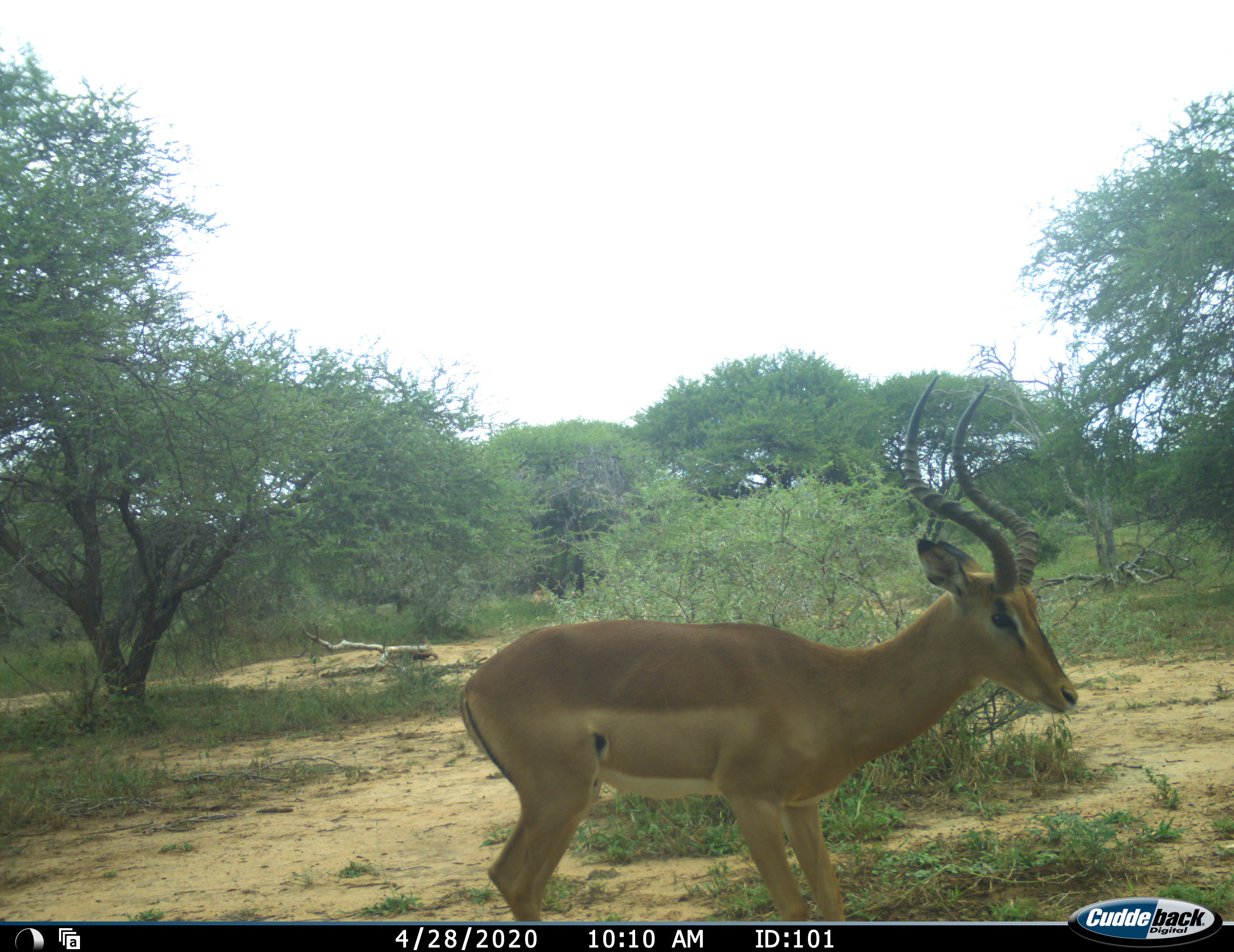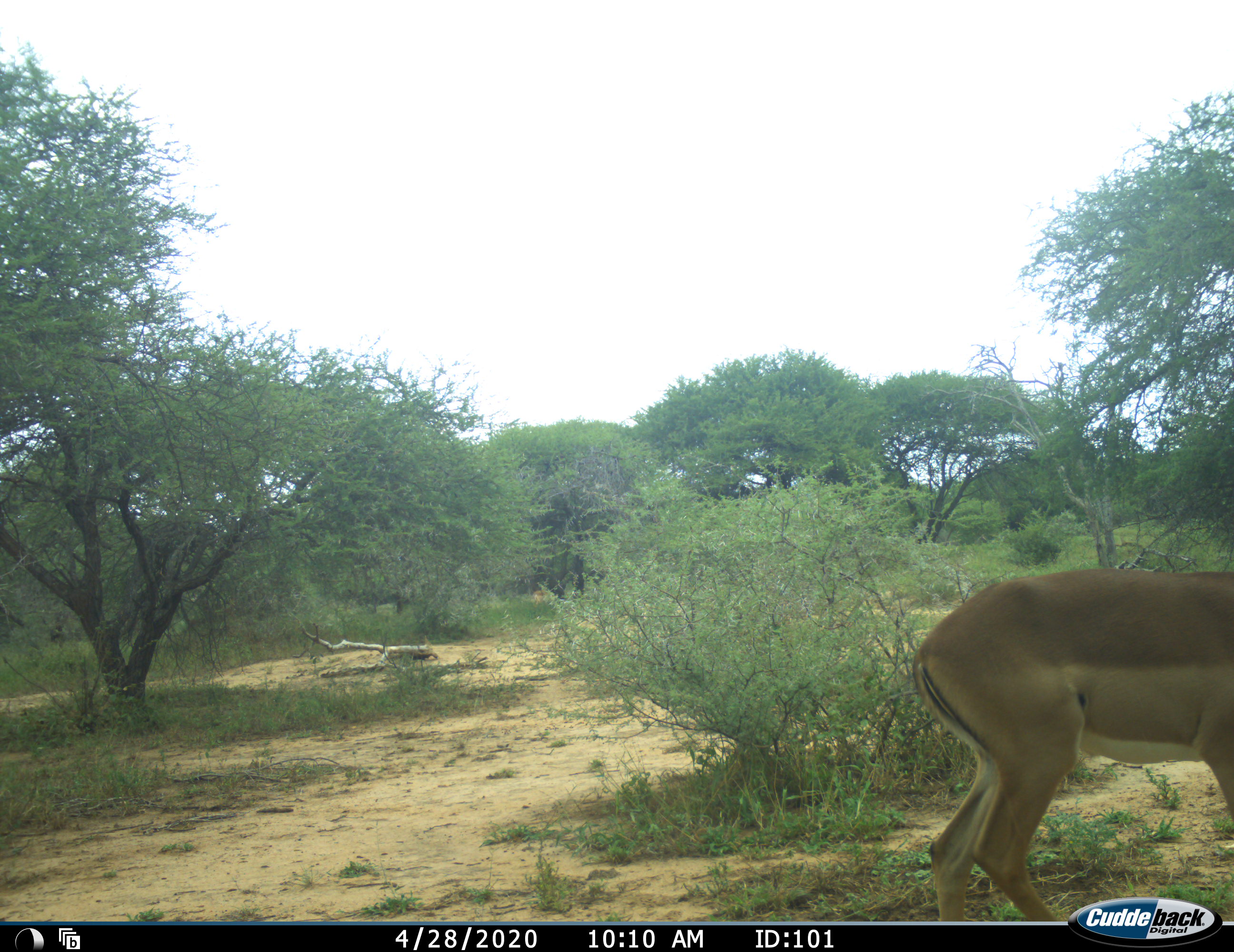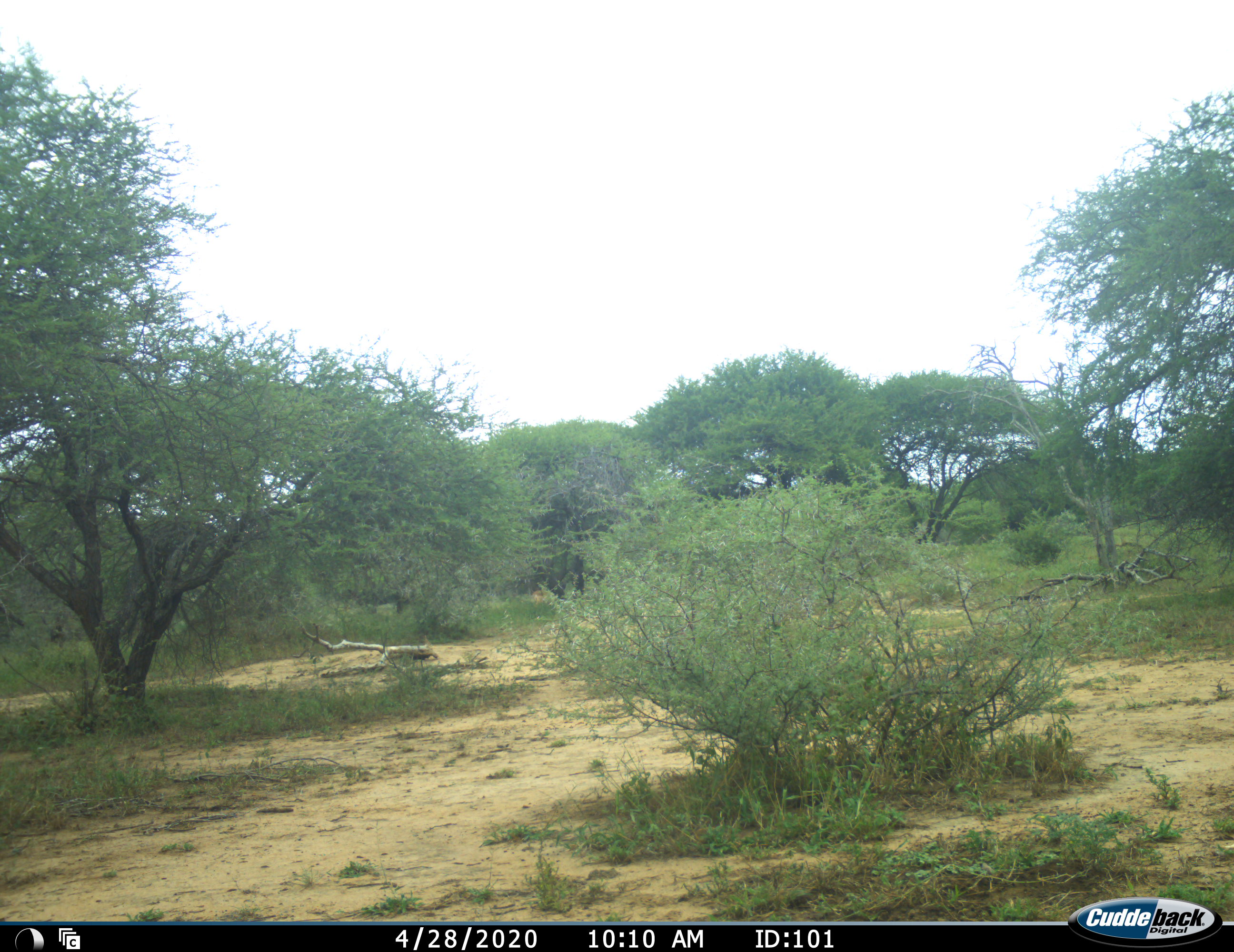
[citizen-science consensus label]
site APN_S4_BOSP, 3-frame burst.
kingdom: Animalia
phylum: Chordata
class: Mammalia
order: Artiodactyla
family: Bovidae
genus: Aepyceros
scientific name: Aepyceros melampus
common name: impala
Impala (Aepyceros melampus), count 1. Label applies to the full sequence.